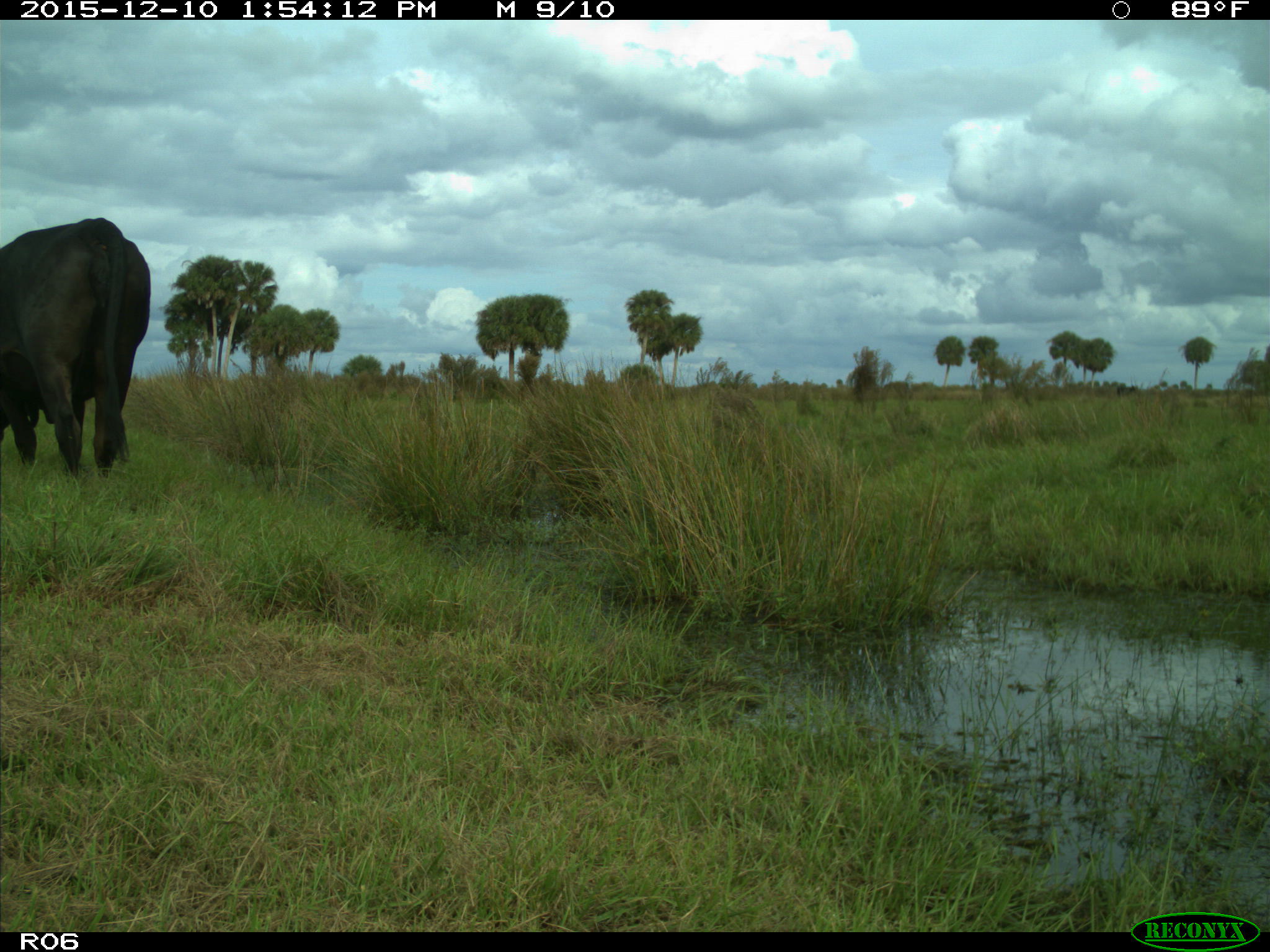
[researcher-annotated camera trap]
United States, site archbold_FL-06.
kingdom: Animalia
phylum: Chordata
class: Mammalia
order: Artiodactyla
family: Bovidae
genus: Bos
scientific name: Bos taurus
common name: domestic cow